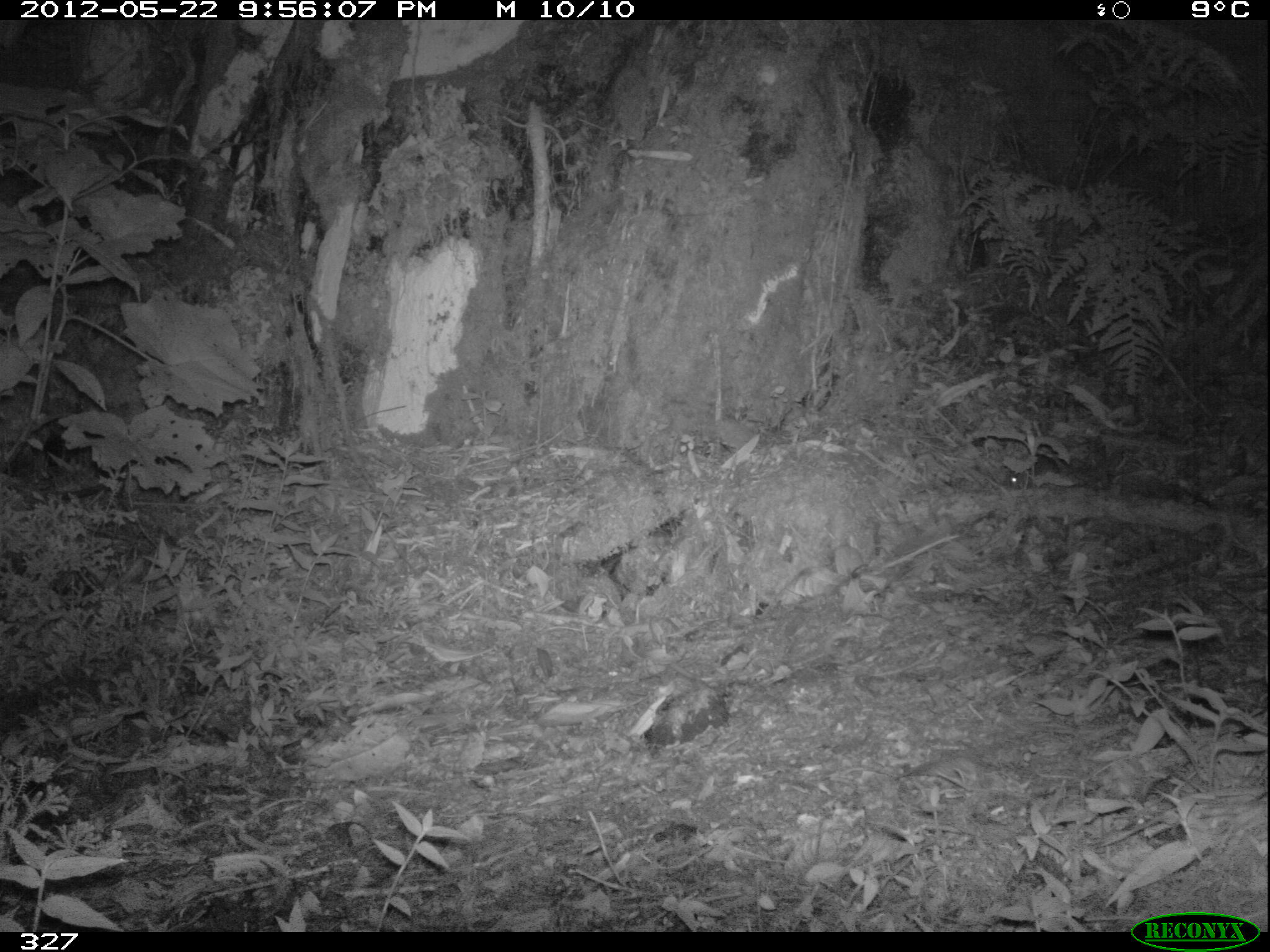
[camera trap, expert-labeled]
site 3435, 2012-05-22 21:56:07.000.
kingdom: Animalia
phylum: Chordata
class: Mammalia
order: Rodentia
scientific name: Rodentia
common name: rodents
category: unknown rodent